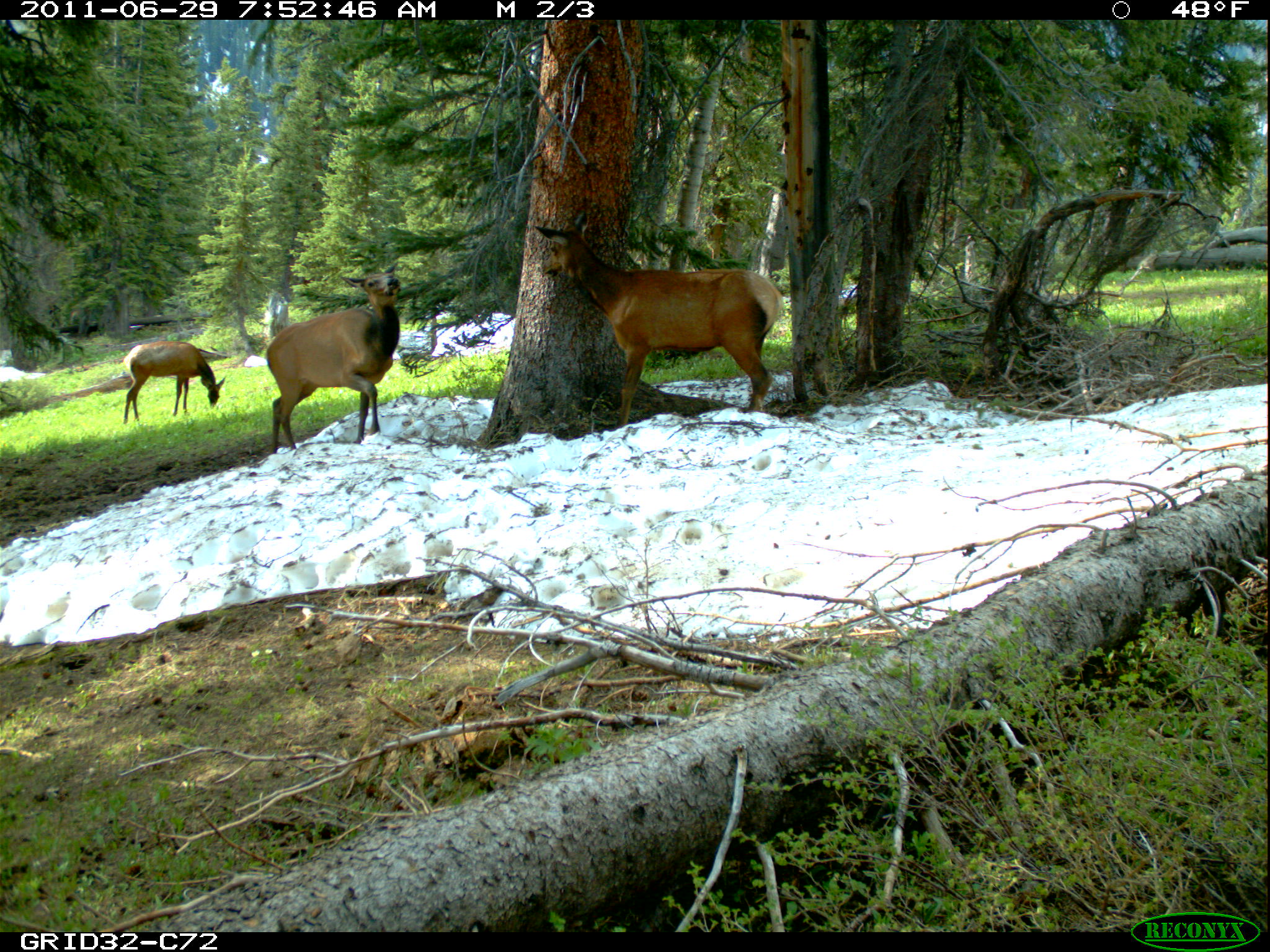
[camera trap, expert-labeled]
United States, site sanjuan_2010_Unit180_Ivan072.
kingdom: Animalia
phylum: Chordata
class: Mammalia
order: Artiodactyla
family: Cervidae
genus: Cervus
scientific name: Cervus elaphus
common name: red deer